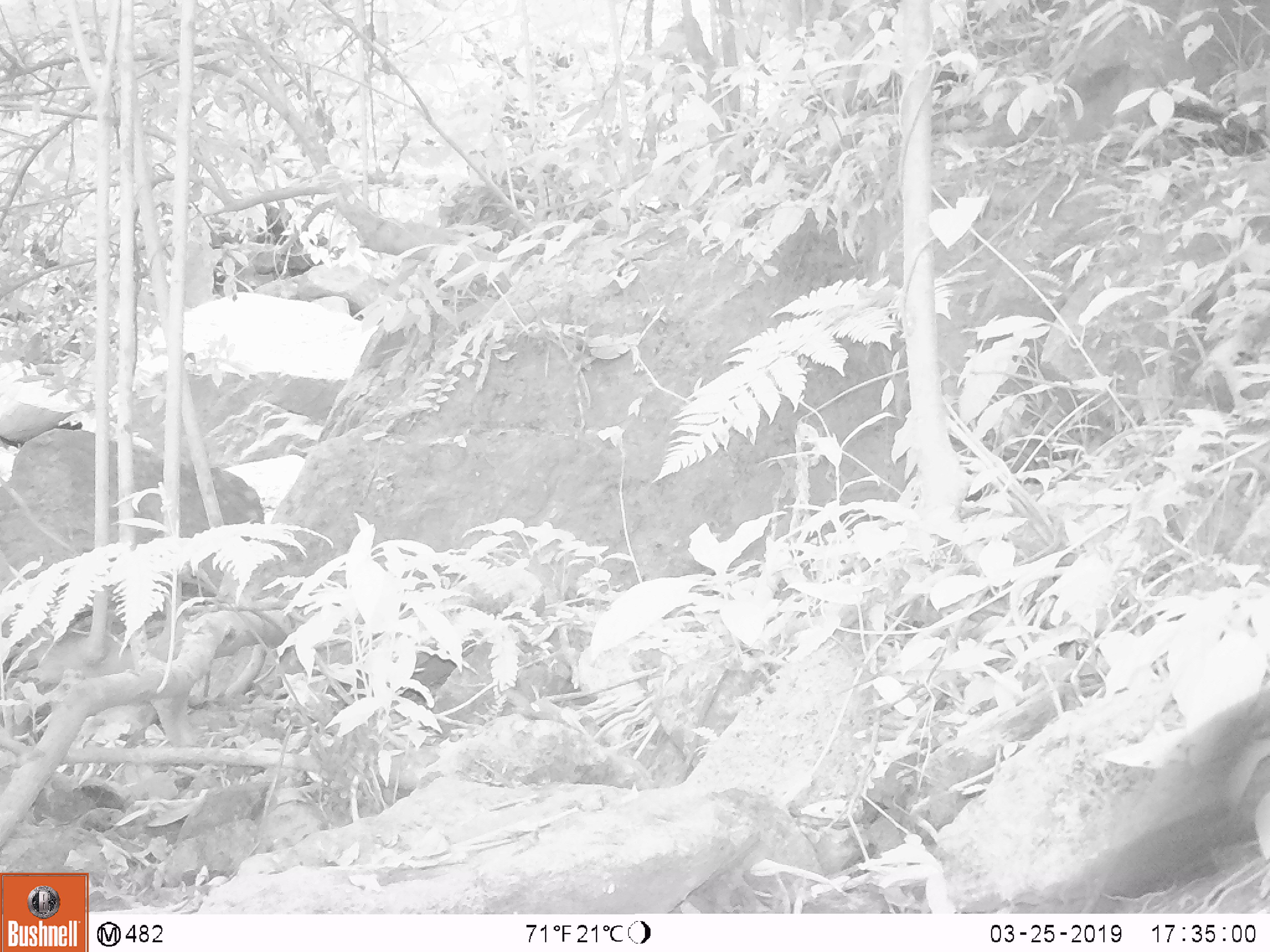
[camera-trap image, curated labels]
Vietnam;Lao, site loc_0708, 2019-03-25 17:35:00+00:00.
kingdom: Animalia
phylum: Chordata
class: Aves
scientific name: Aves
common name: bird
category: unidentified bird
Unidentified bird (bird) (Aves). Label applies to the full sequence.